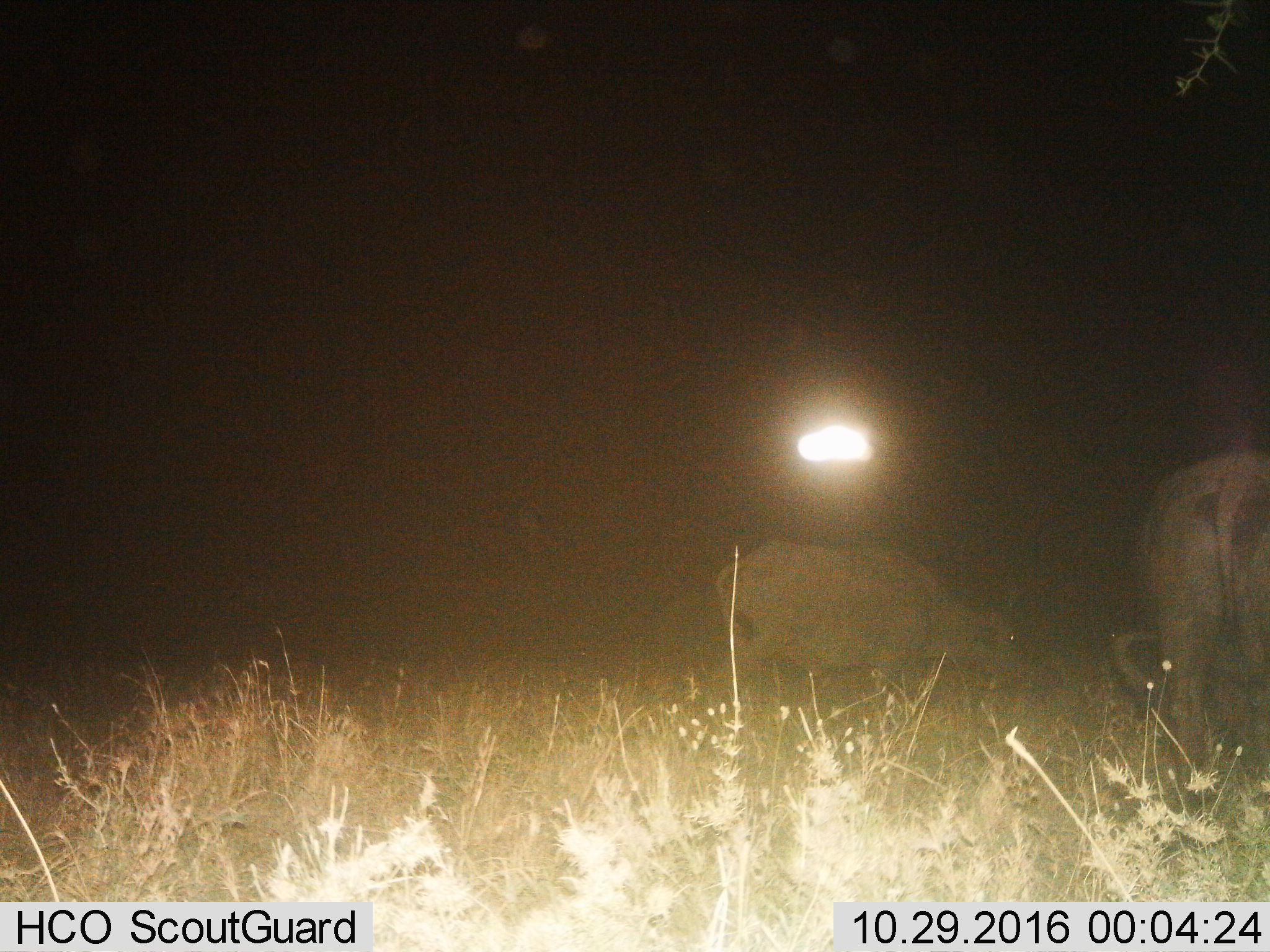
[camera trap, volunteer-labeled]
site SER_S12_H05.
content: unidentified animal